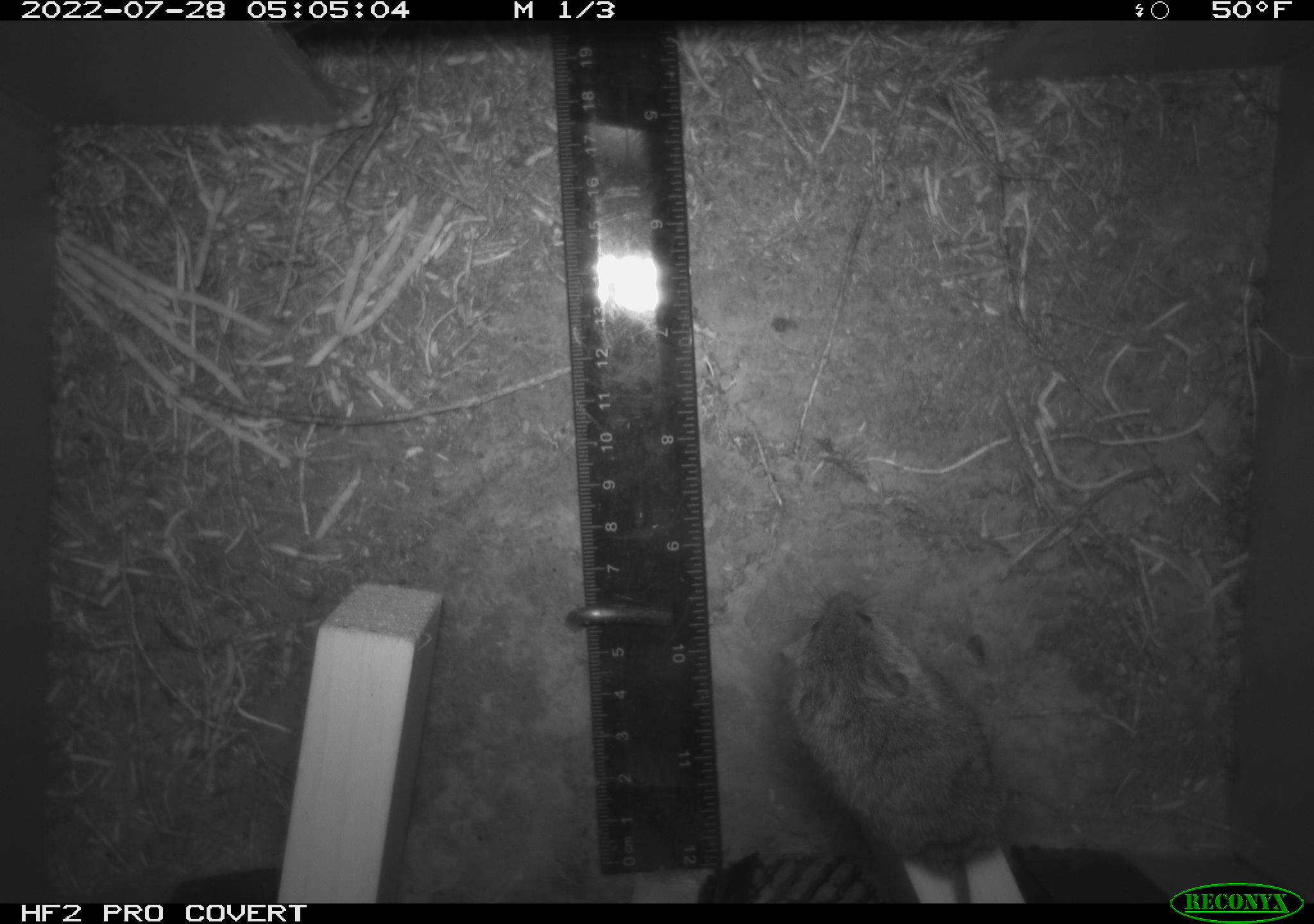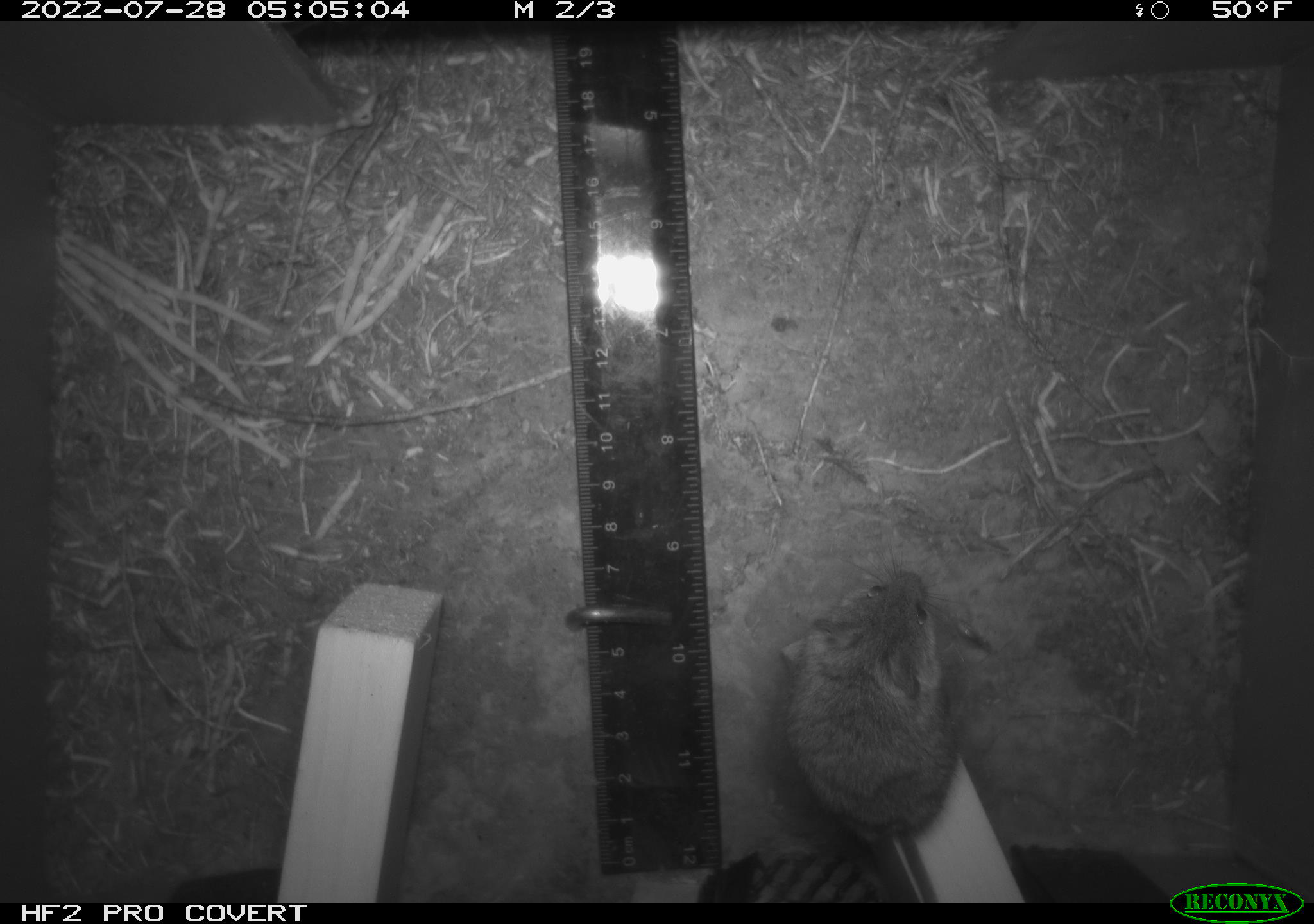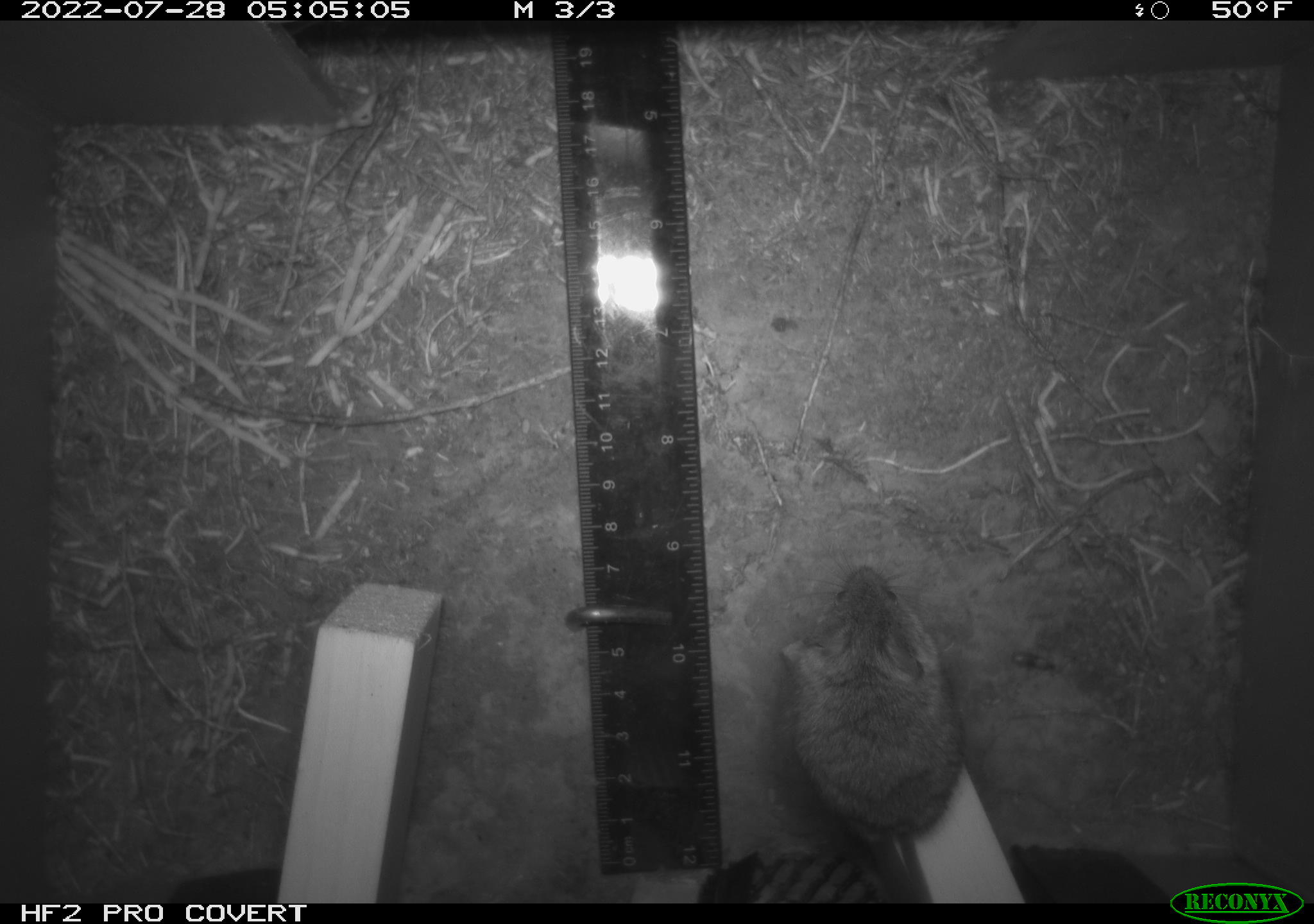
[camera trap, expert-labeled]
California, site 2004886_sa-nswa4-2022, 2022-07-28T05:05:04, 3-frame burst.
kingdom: Animalia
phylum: Chordata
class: Mammalia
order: Rodentia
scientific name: Rodentia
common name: rodent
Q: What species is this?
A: Rodent (Rodentia).